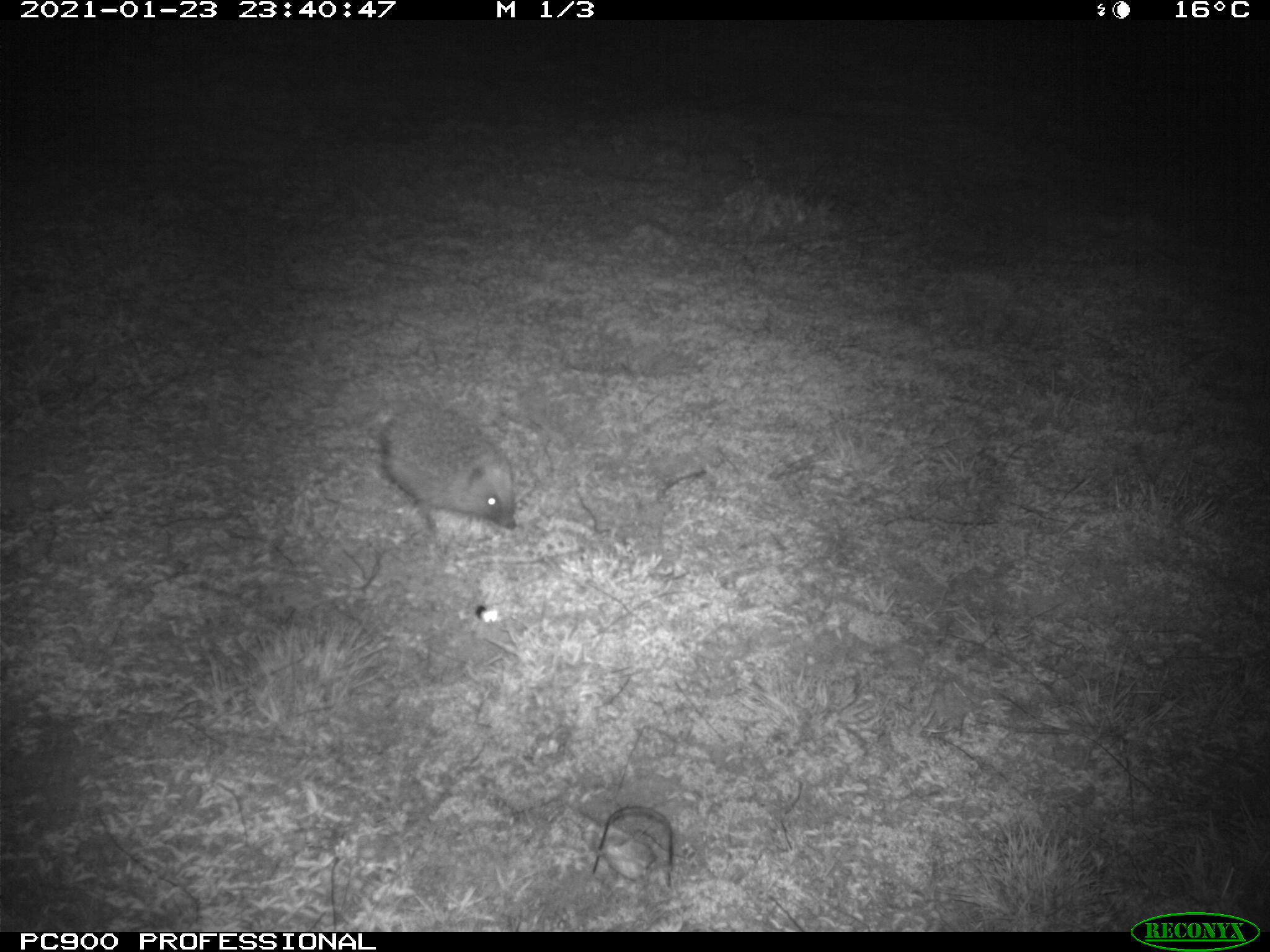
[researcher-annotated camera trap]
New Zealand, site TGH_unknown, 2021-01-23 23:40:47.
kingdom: Animalia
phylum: Chordata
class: Mammalia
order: Eulipotyphla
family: Erinaceidae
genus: Erinaceus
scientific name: Erinaceus europaeus europaeus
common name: european hedgehog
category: hedgehog